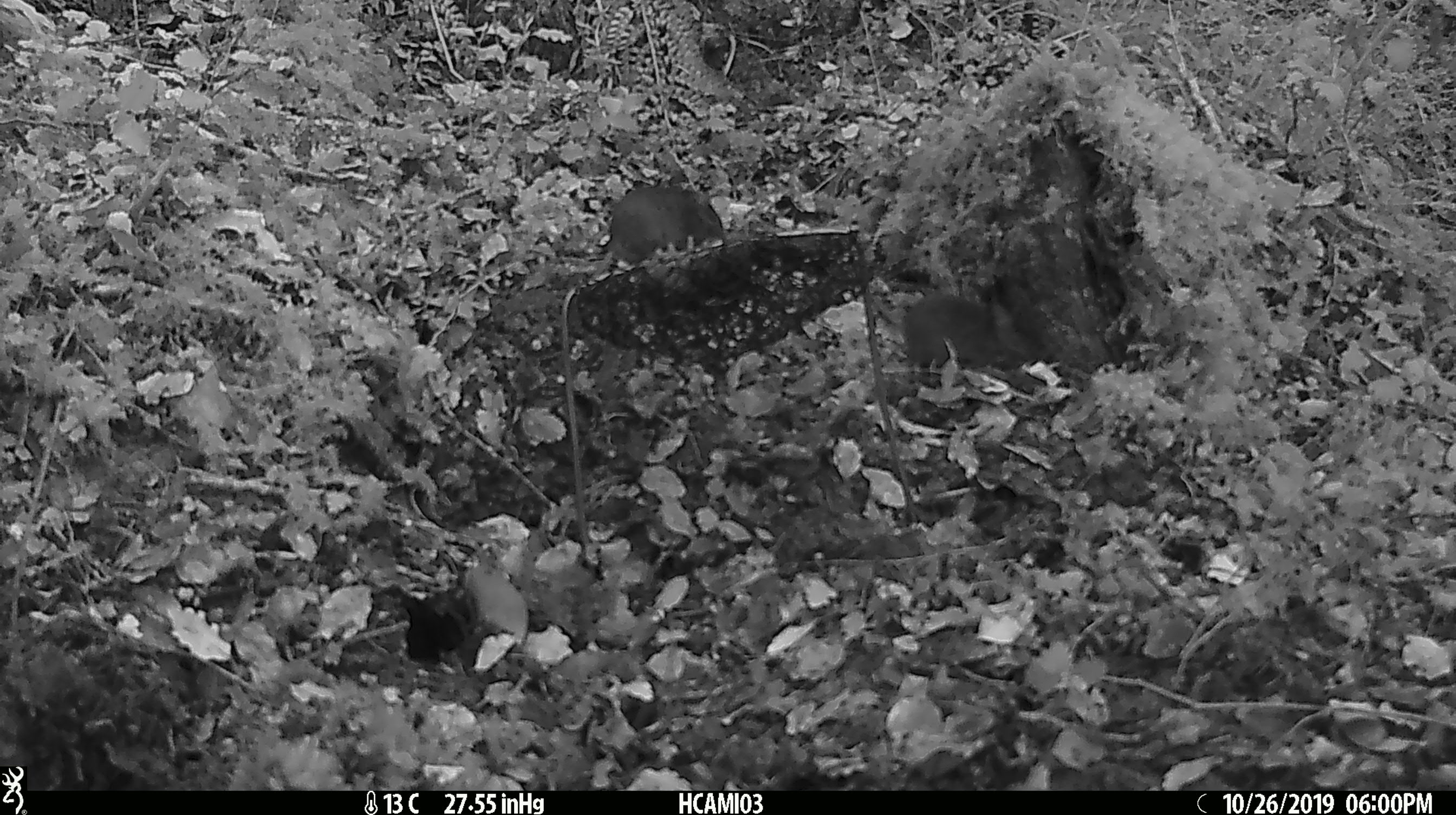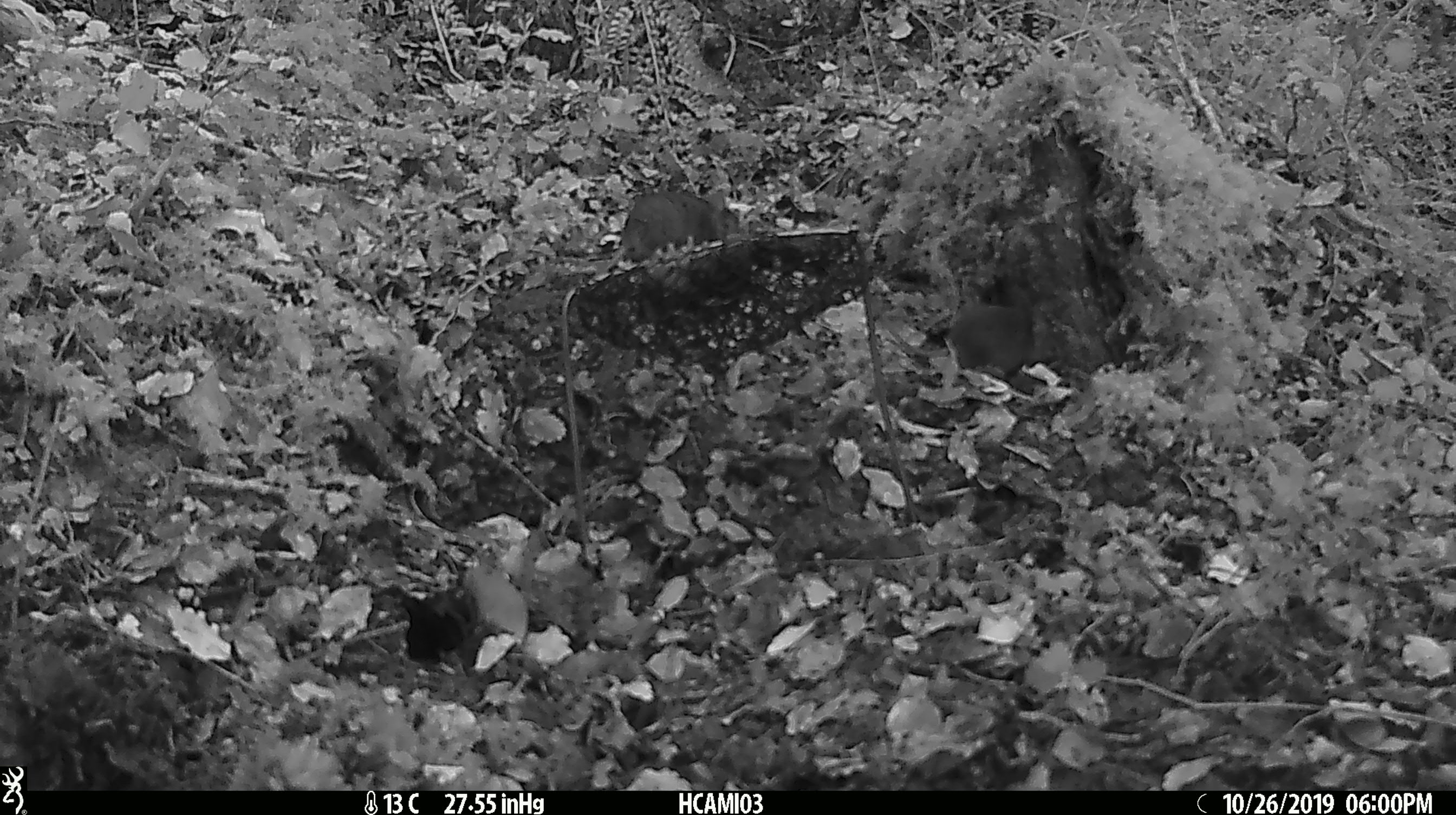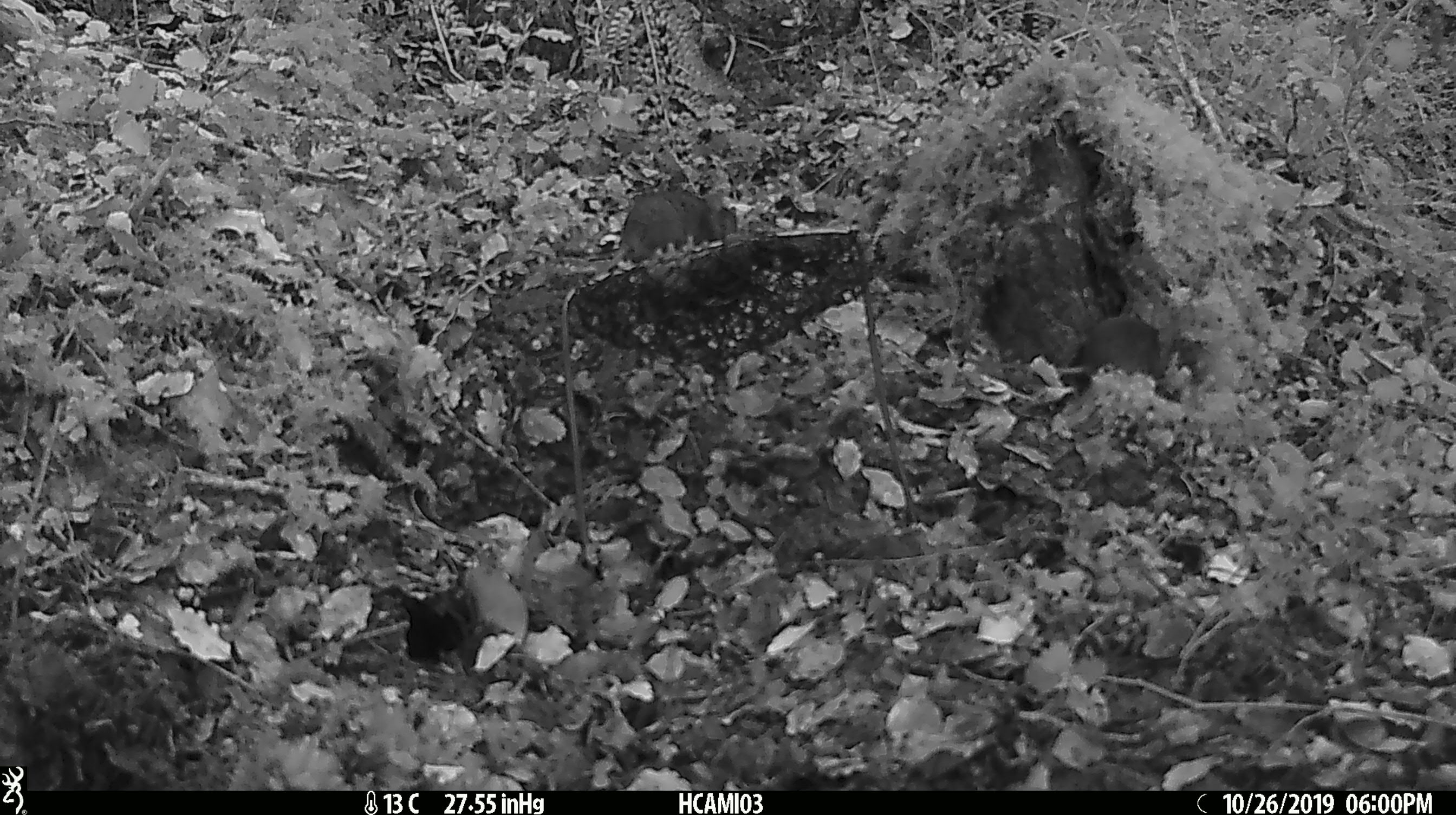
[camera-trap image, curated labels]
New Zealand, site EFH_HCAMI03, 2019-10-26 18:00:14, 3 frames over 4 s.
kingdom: Animalia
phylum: Chordata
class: Mammalia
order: Rodentia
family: Muridae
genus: Mus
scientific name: Mus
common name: mouse